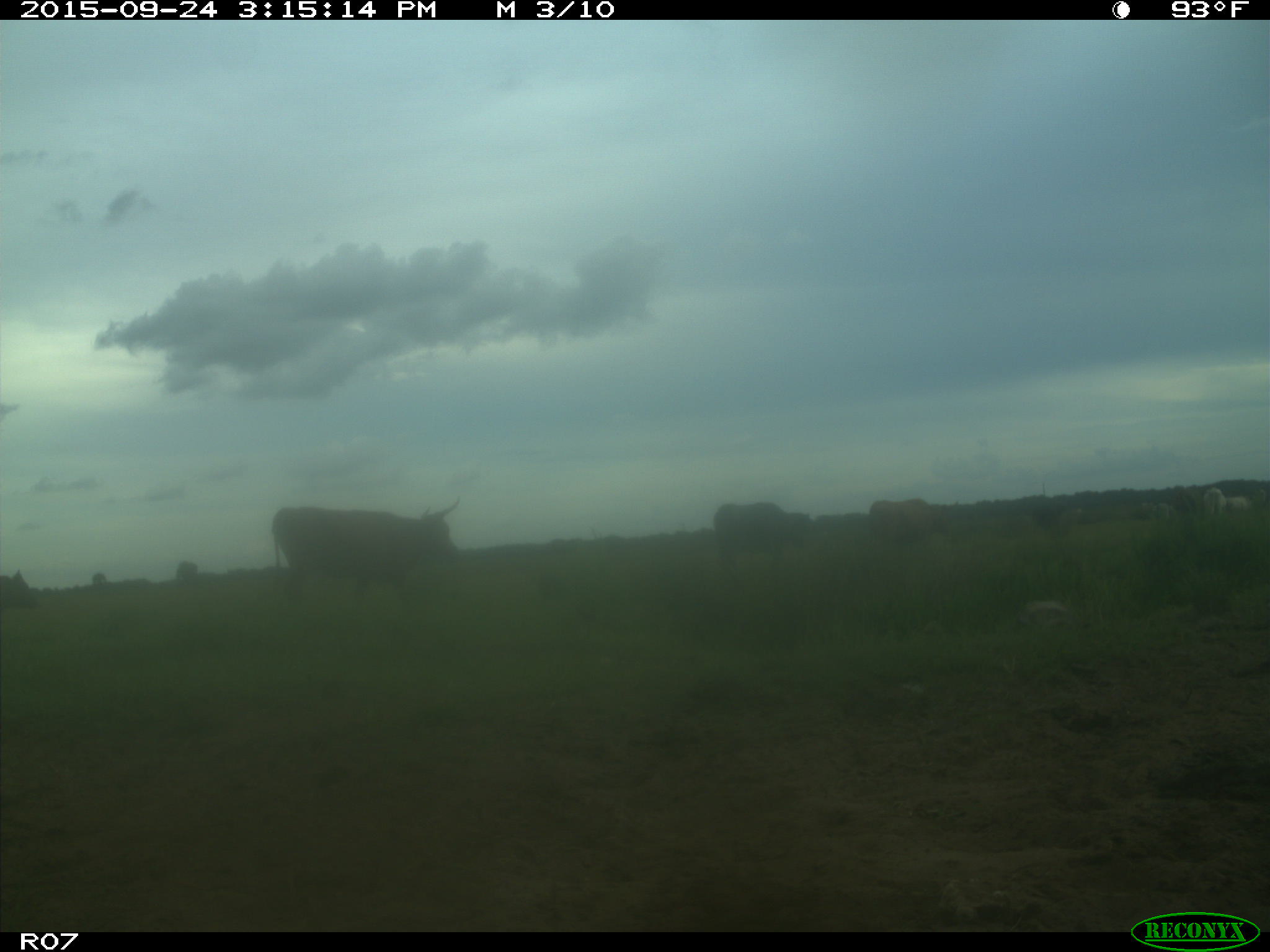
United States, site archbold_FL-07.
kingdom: Animalia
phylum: Chordata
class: Mammalia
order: Artiodactyla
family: Bovidae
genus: Bos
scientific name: Bos taurus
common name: domestic cow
Bos taurus (domestic cow).